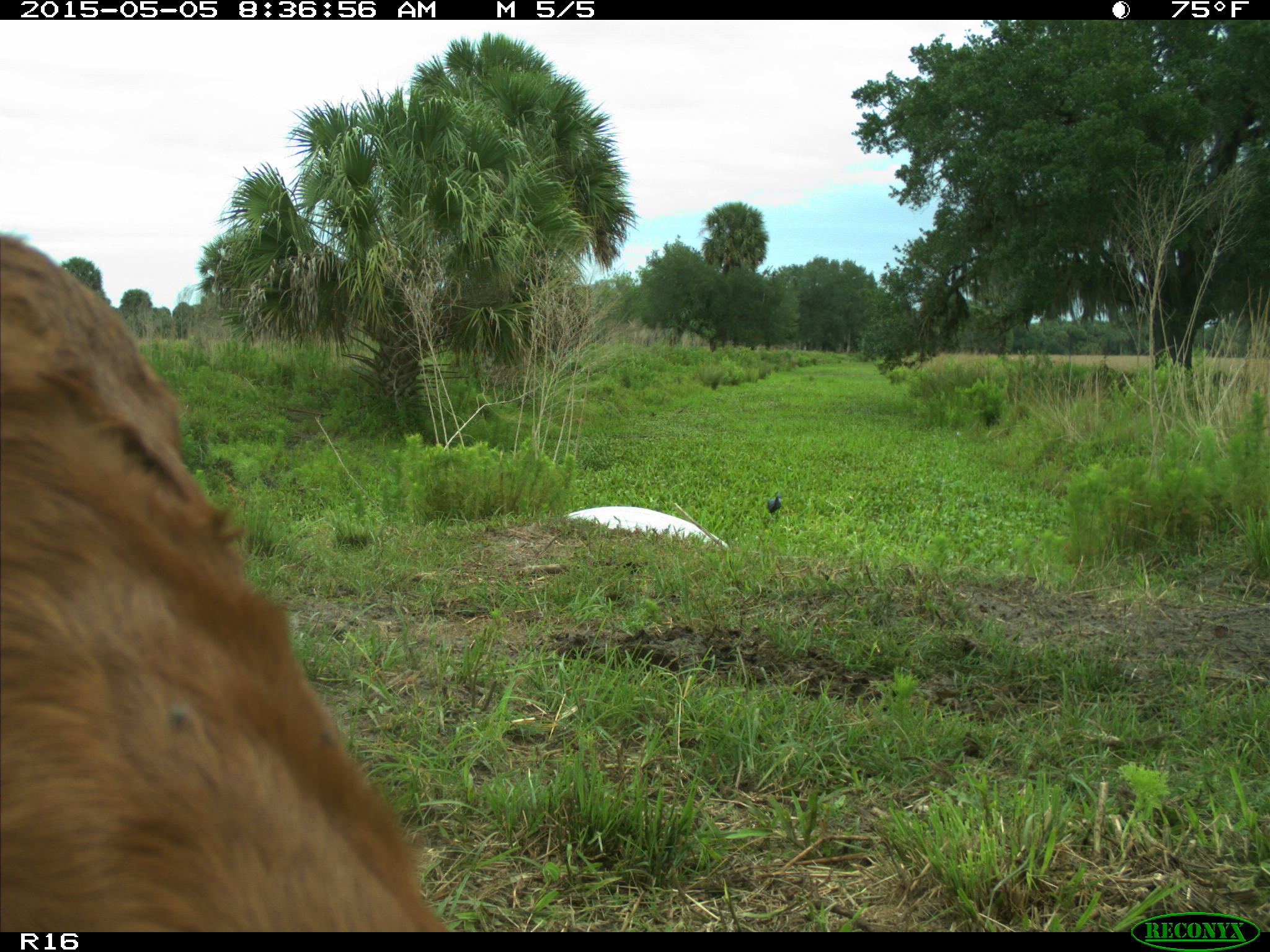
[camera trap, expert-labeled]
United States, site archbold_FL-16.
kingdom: Animalia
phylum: Chordata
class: Mammalia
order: Artiodactyla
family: Bovidae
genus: Bos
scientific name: Bos taurus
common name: domestic cow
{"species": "Bos taurus (domestic cow)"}